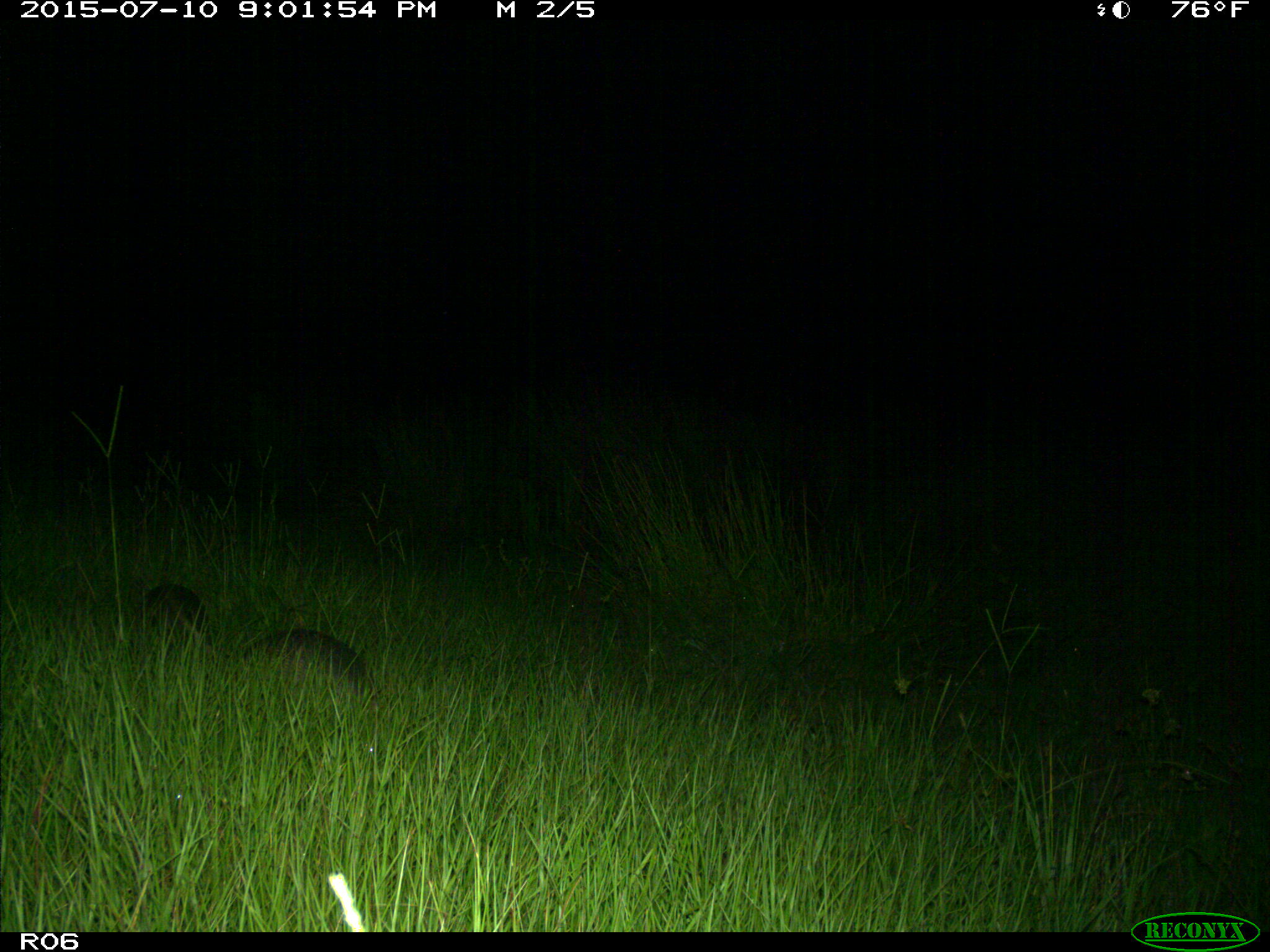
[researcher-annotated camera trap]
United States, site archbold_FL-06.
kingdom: Animalia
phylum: Chordata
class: Mammalia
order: Cingulata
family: Dasypodidae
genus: Dasypus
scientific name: Dasypus novemcinctus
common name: nine-banded armadillo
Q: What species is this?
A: Dasypus novemcinctus (nine-banded armadillo).